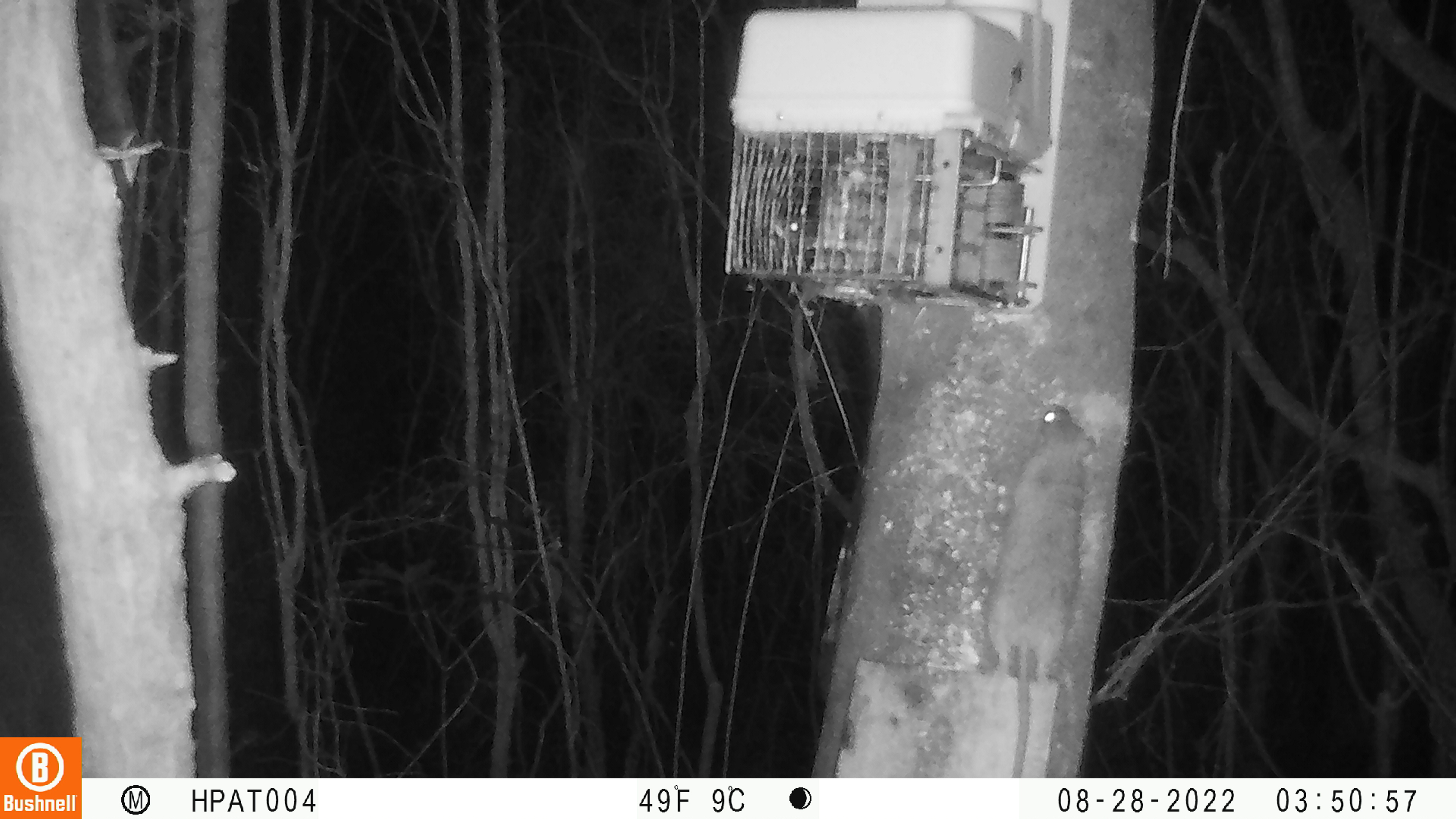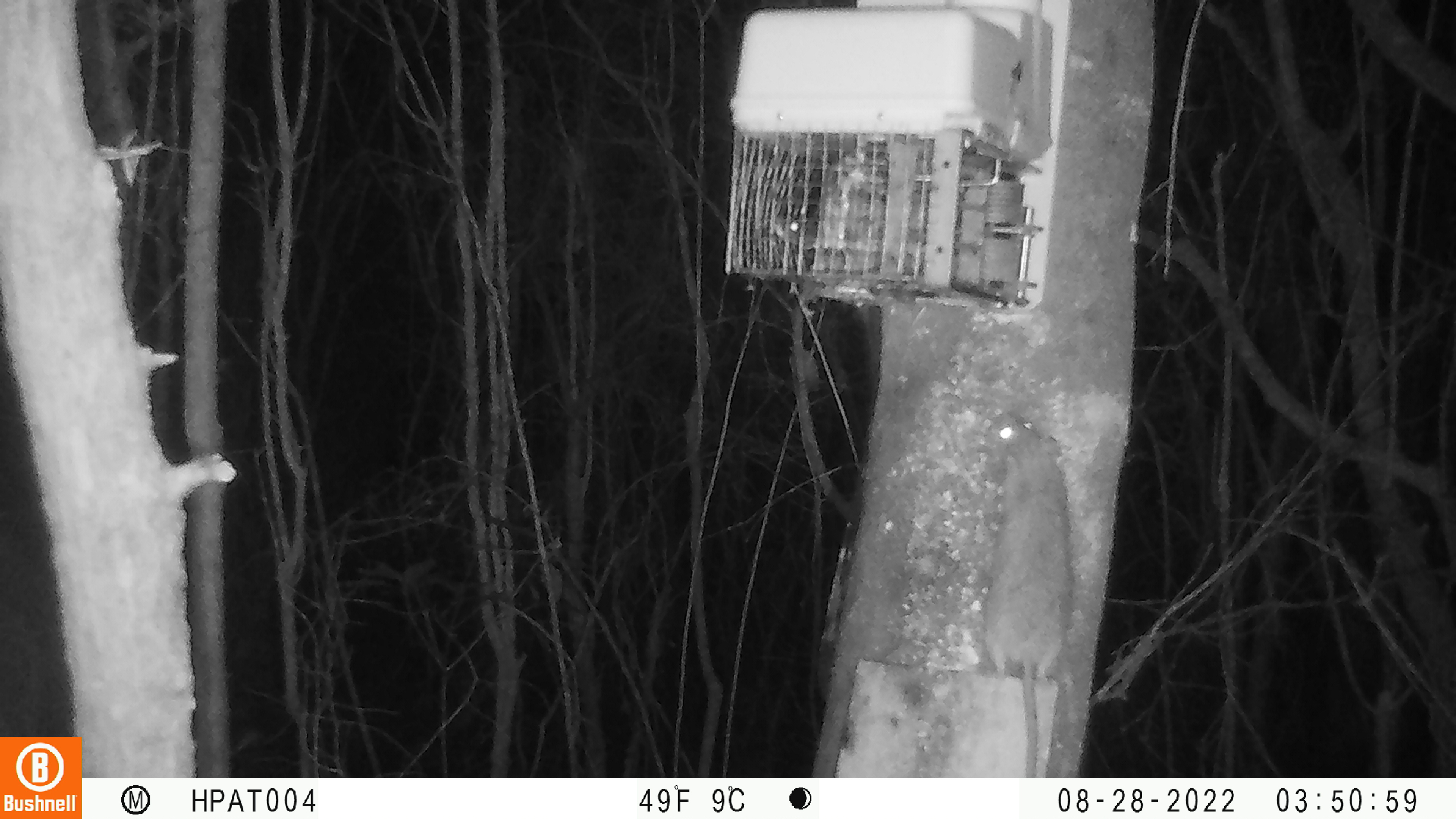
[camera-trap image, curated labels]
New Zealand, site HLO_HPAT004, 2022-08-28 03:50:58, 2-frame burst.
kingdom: Animalia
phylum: Chordata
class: Mammalia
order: Rodentia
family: Muridae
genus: Rattus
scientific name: Rattus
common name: rat